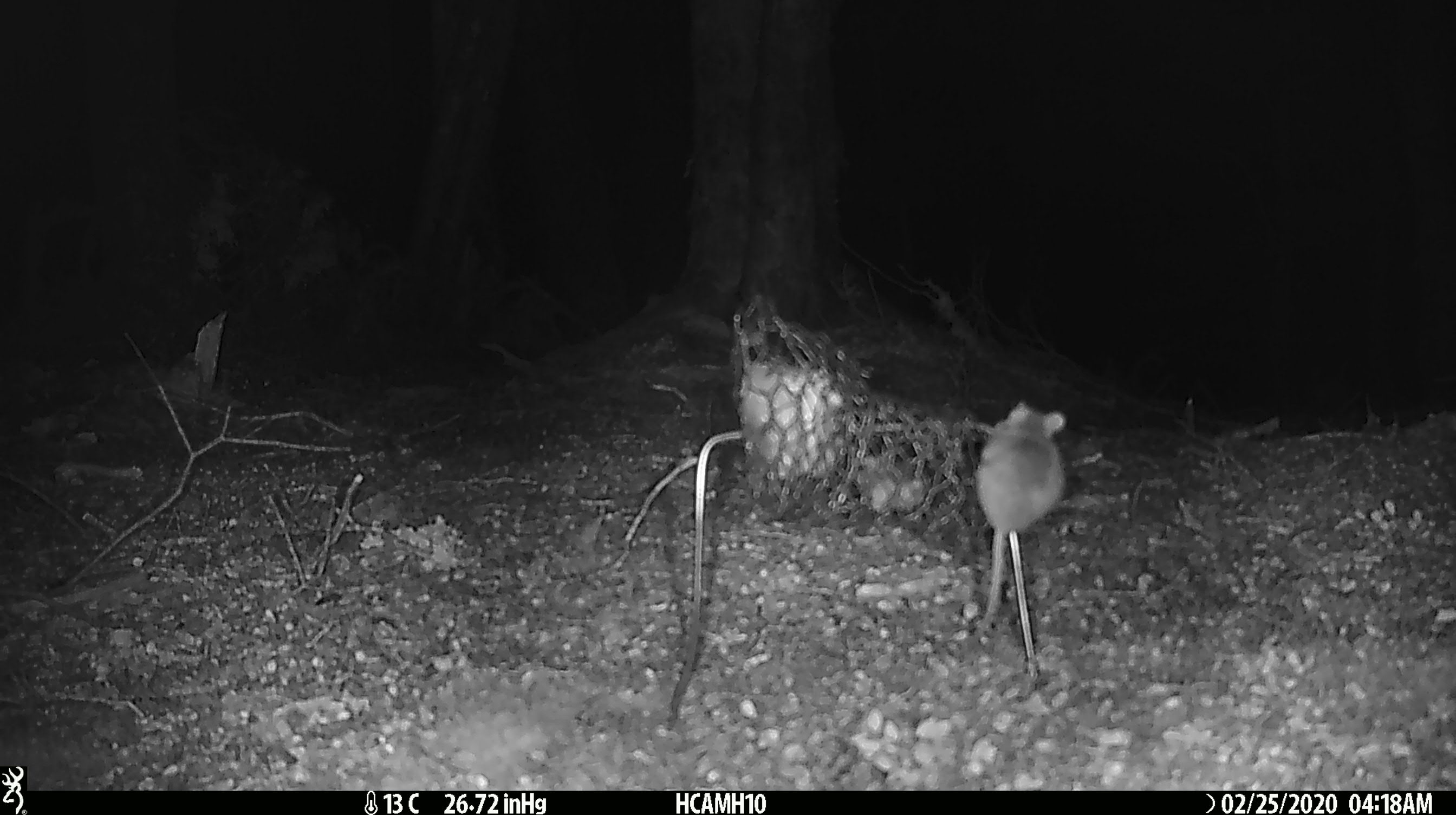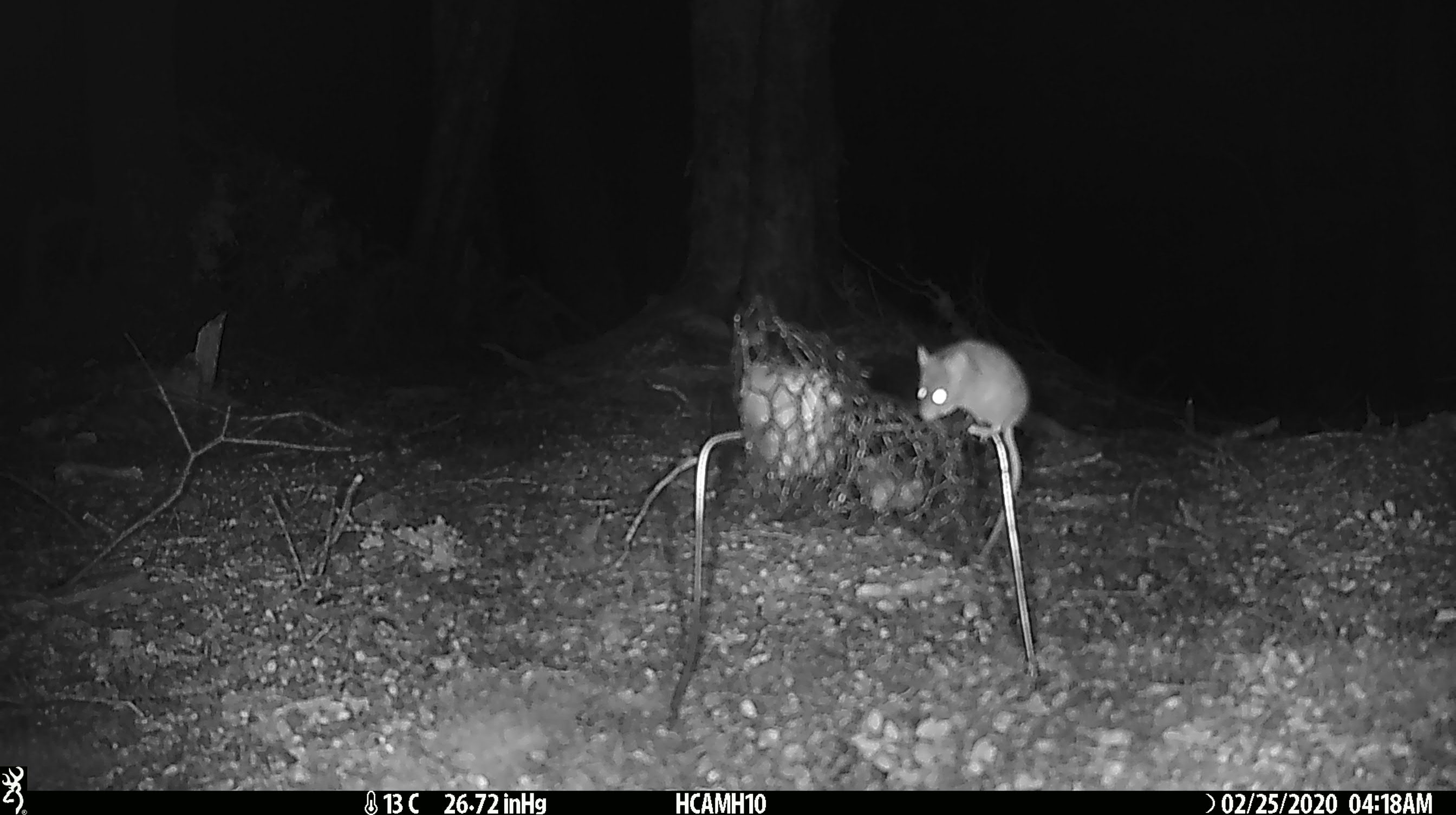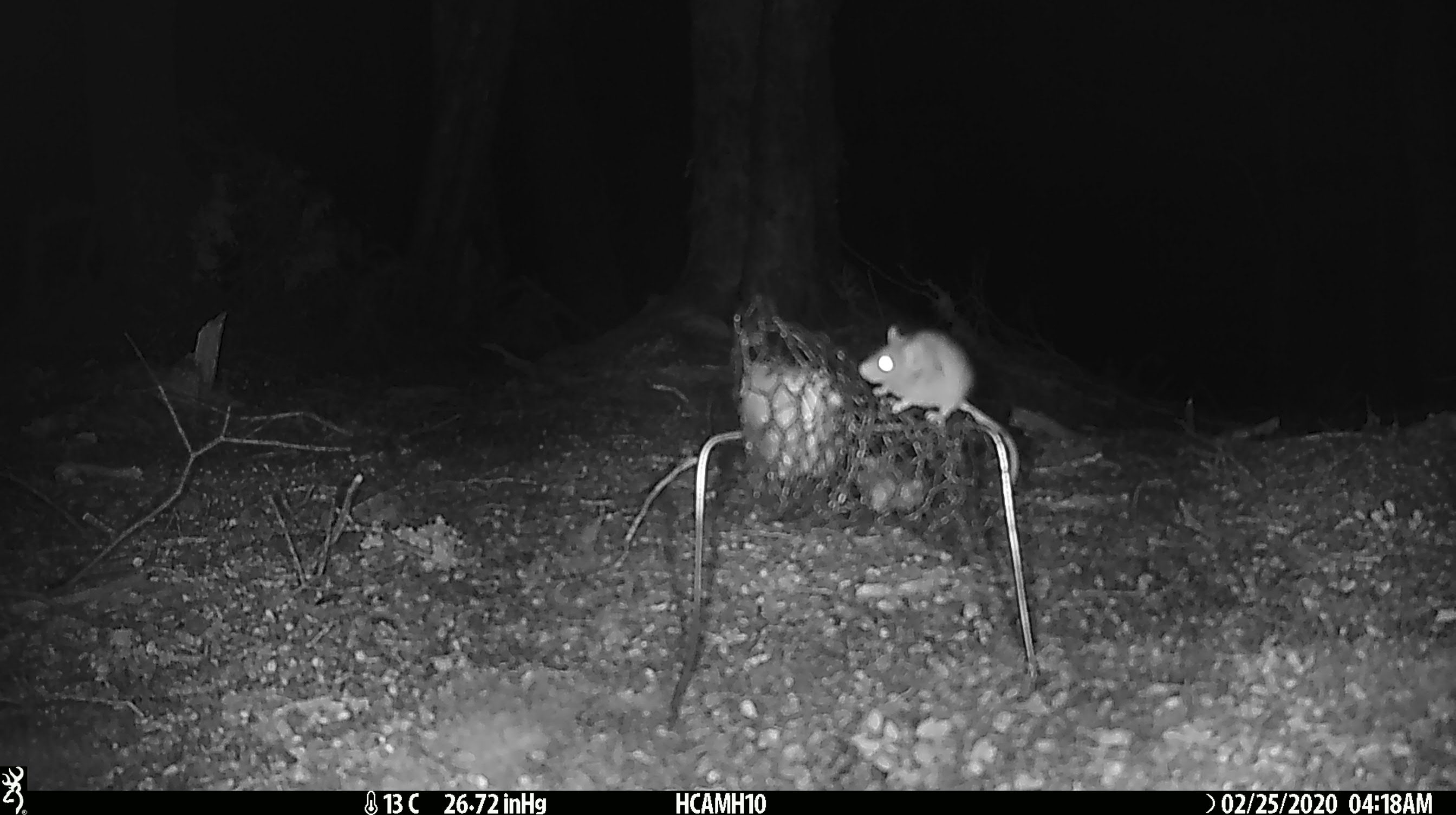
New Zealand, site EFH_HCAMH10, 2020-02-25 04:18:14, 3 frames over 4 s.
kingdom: Animalia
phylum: Chordata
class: Mammalia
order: Rodentia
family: Muridae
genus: Mus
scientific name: Mus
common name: mouse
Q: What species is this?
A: Mouse (Mus).